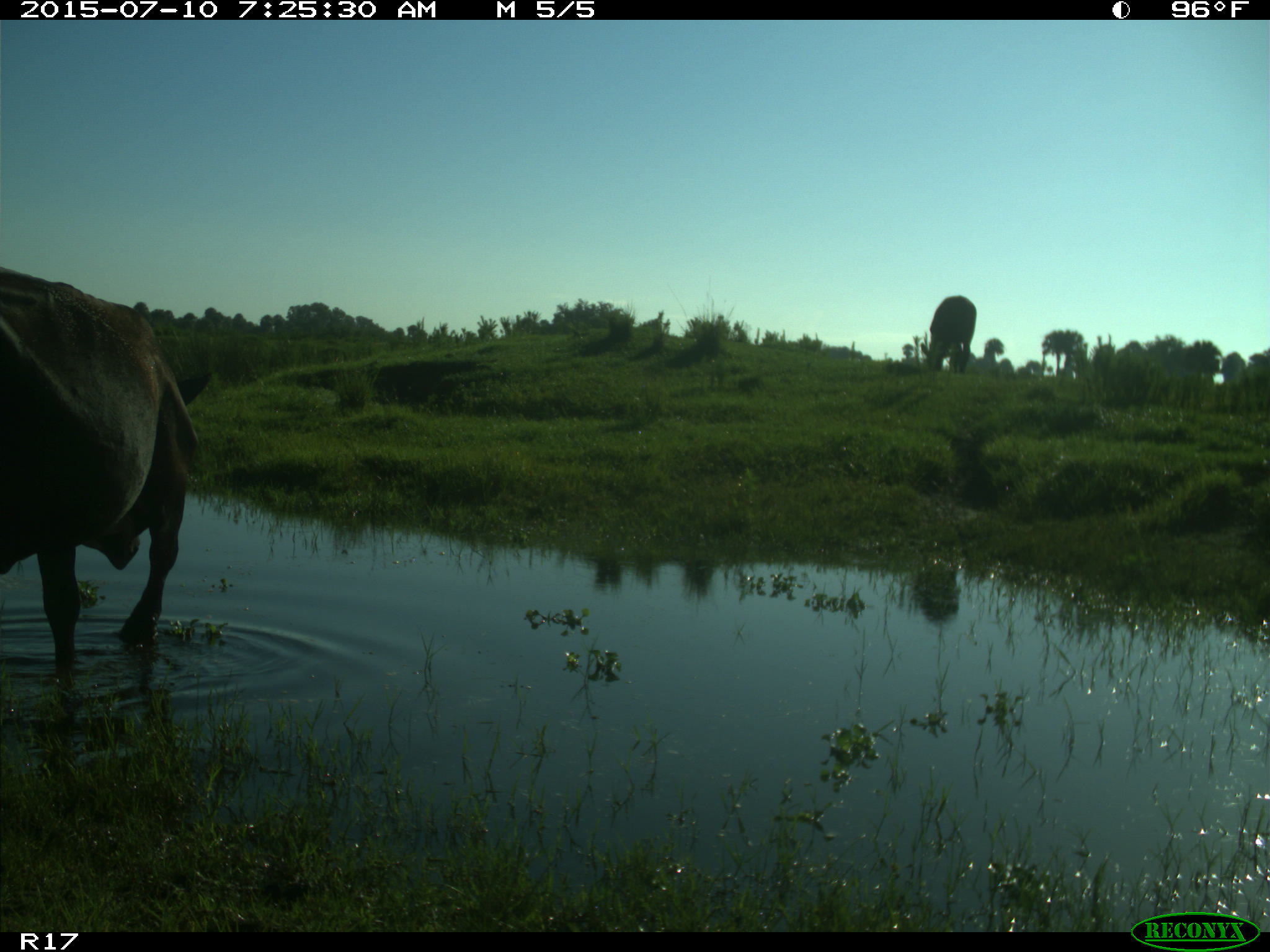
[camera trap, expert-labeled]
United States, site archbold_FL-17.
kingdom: Animalia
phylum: Chordata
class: Mammalia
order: Artiodactyla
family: Bovidae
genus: Bos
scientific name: Bos taurus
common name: domestic cow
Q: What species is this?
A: Bos taurus (domestic cow).